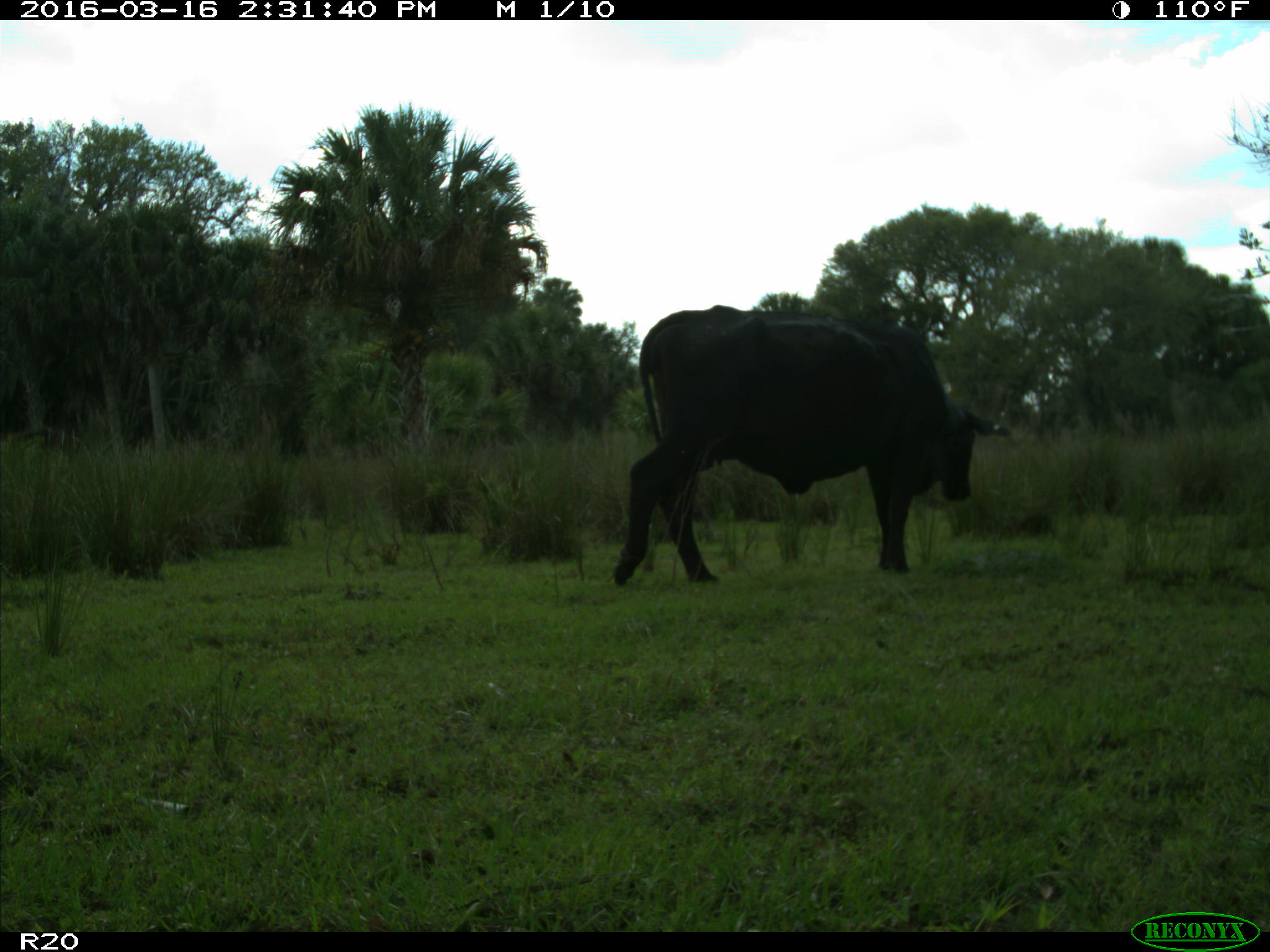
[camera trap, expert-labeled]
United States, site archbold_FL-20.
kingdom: Animalia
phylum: Chordata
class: Mammalia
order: Artiodactyla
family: Bovidae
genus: Bos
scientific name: Bos taurus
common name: domestic cow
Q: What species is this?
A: Bos taurus (domestic cow).